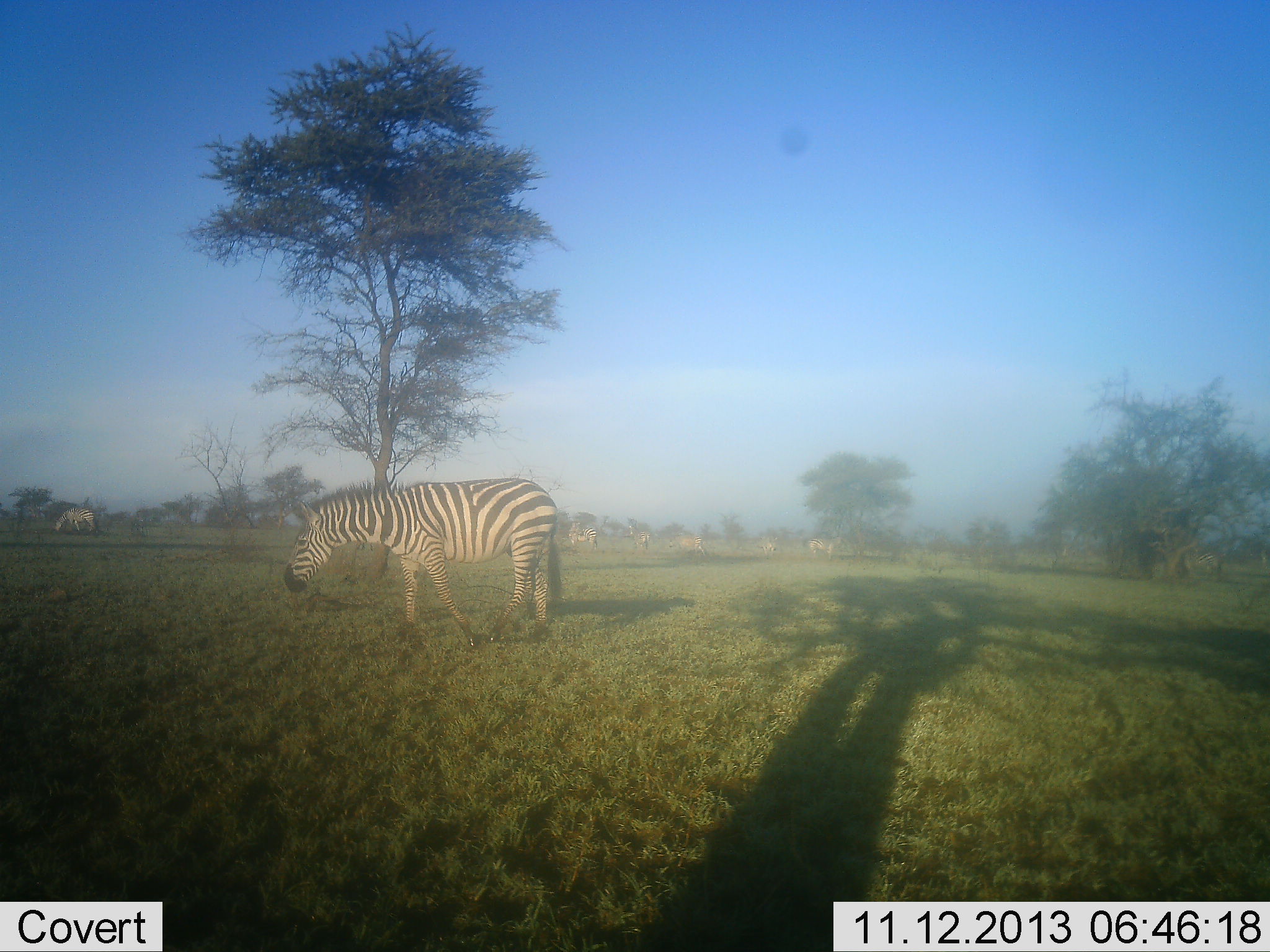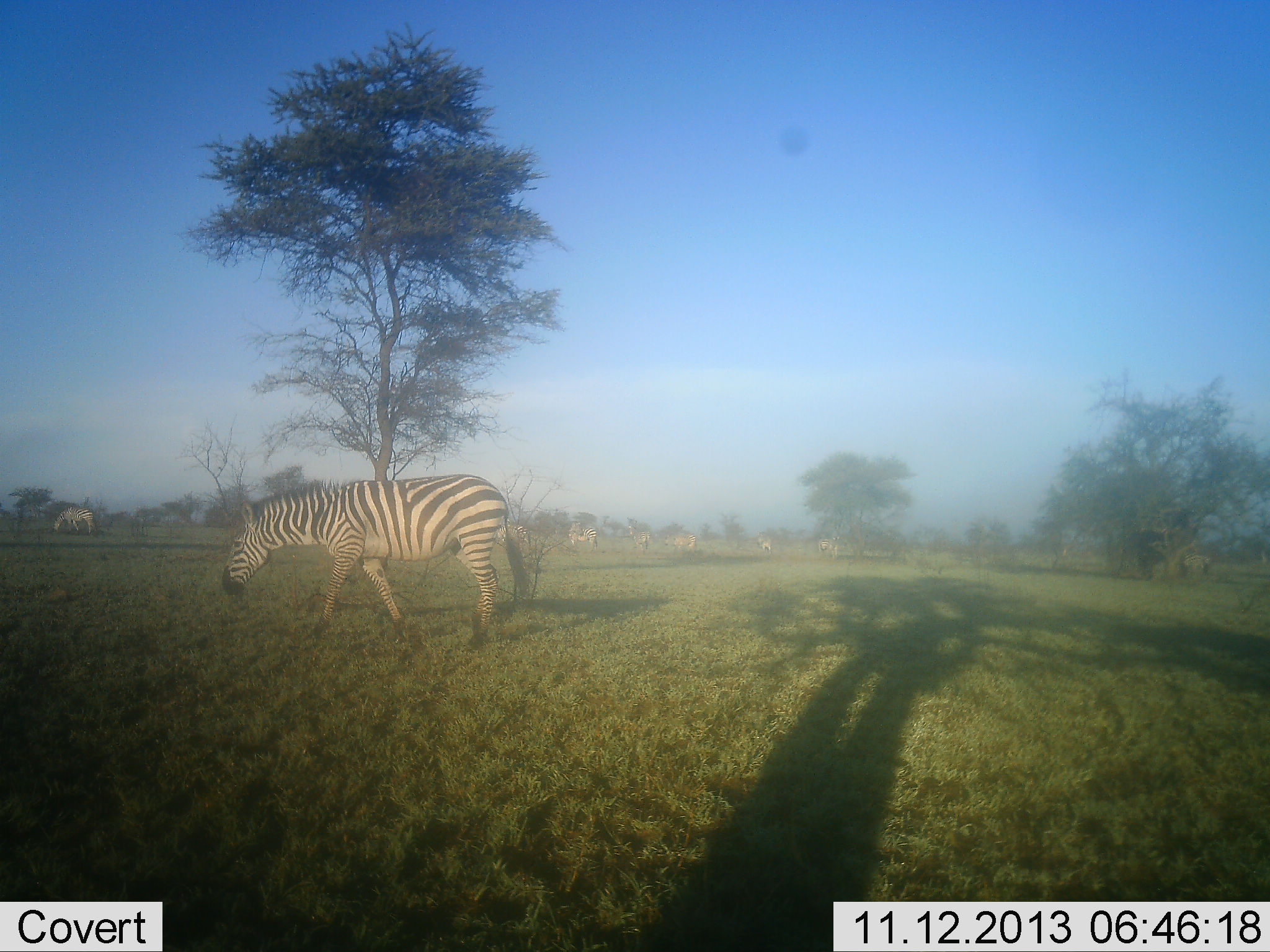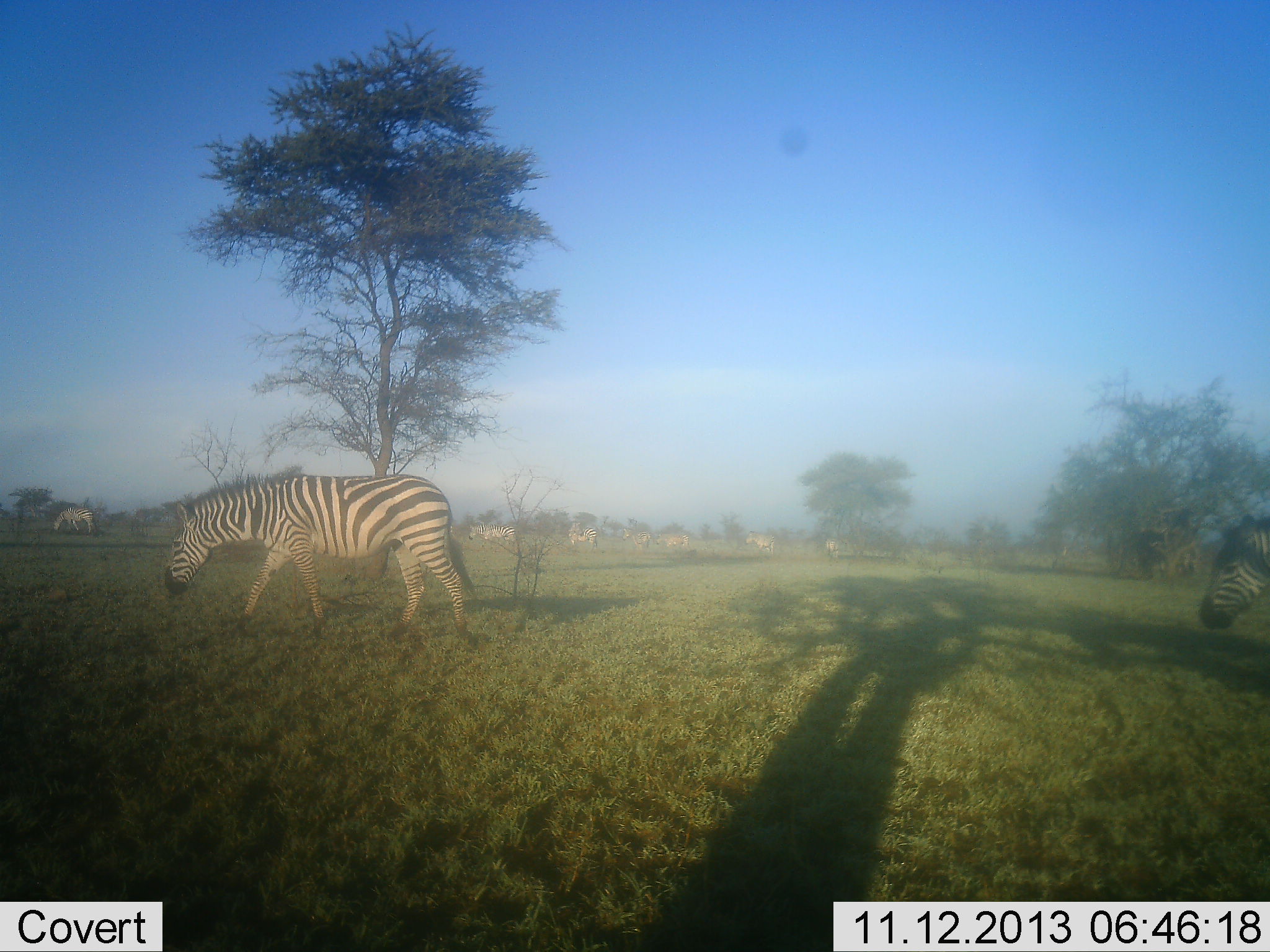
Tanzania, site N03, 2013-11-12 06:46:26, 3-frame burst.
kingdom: Animalia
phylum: Chordata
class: Mammalia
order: Perissodactyla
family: Equidae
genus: Equus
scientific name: Equus quagga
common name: plains zebra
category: zebra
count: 3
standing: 10%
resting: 0%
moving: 80%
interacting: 0%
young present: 0%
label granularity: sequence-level